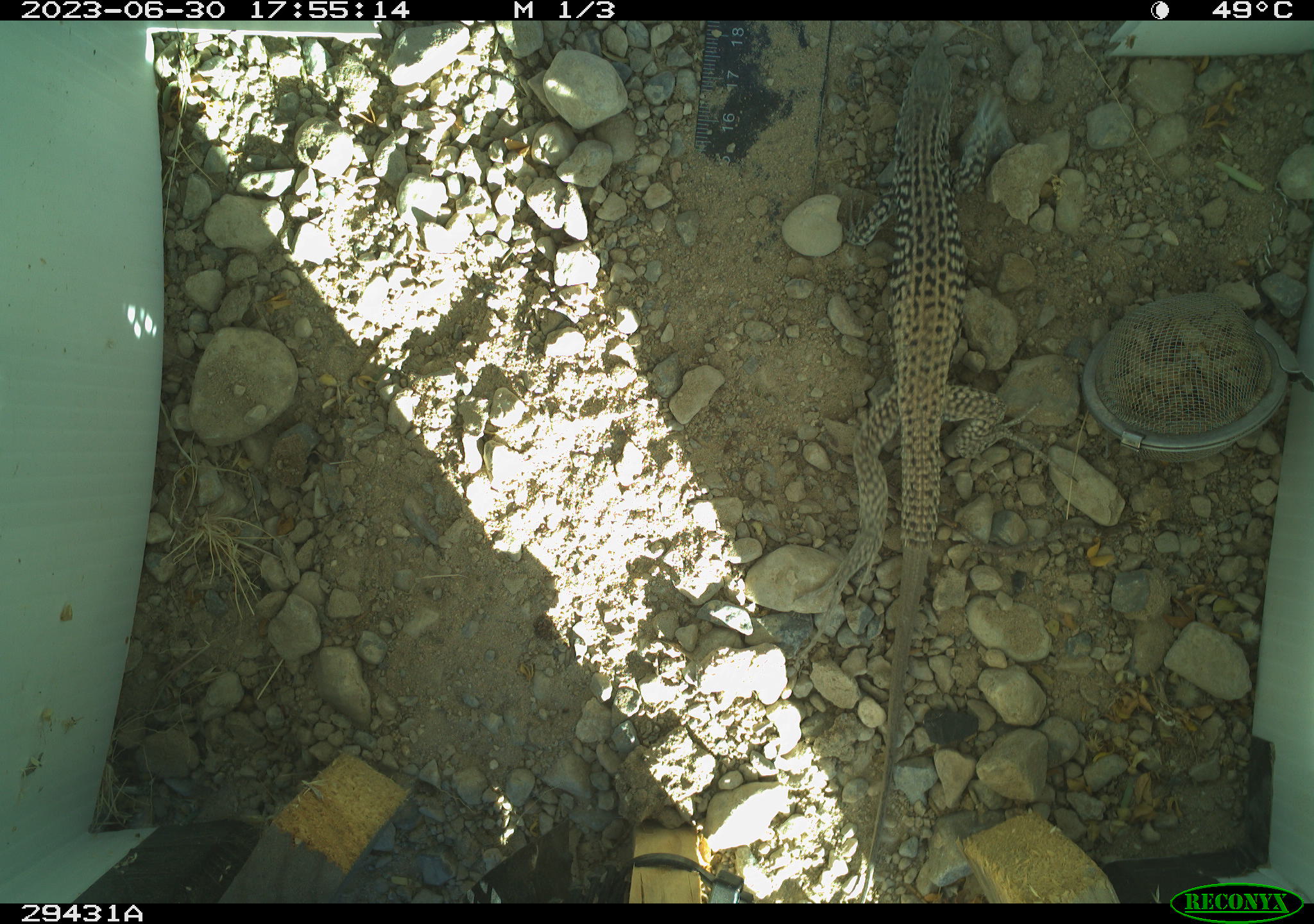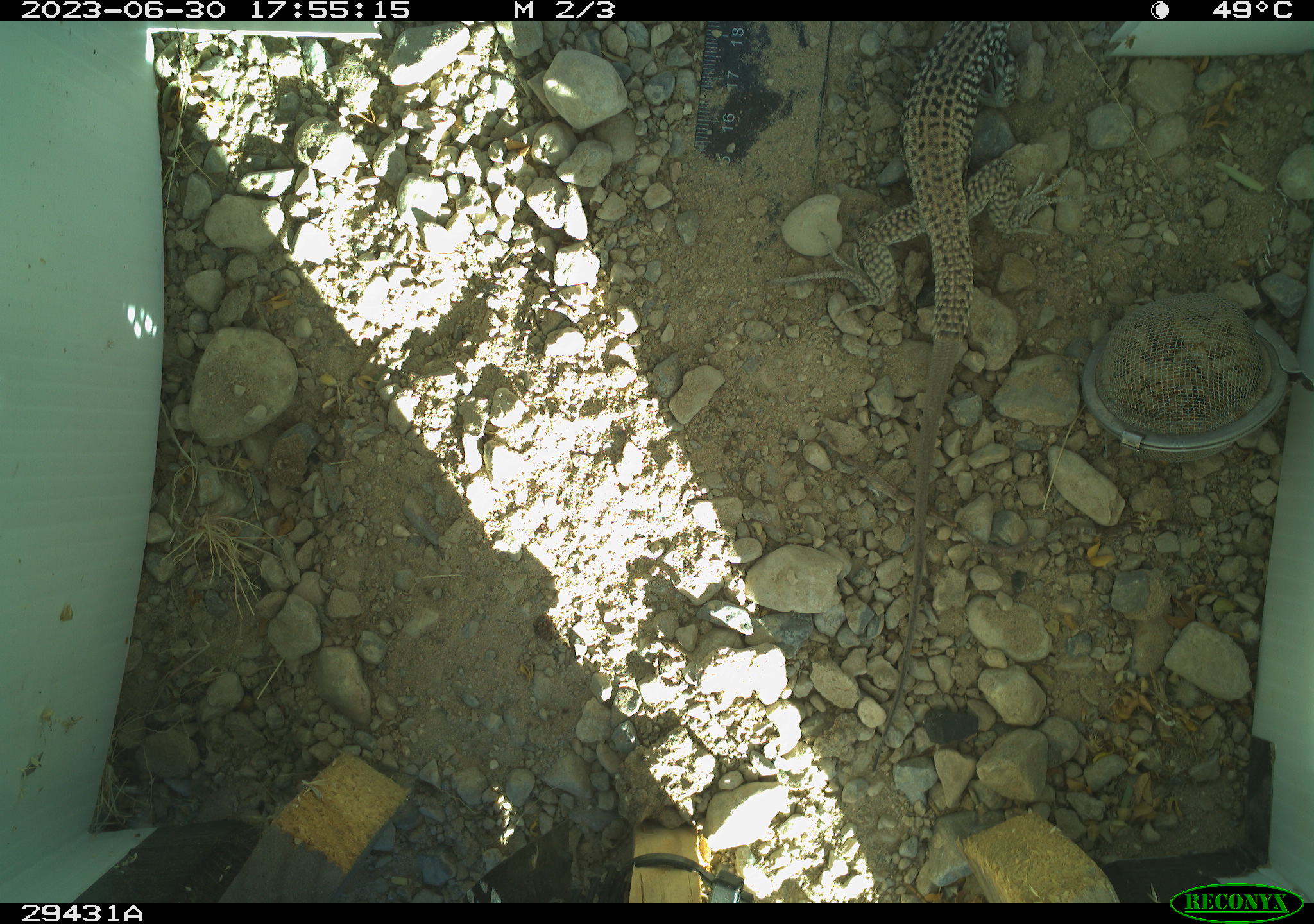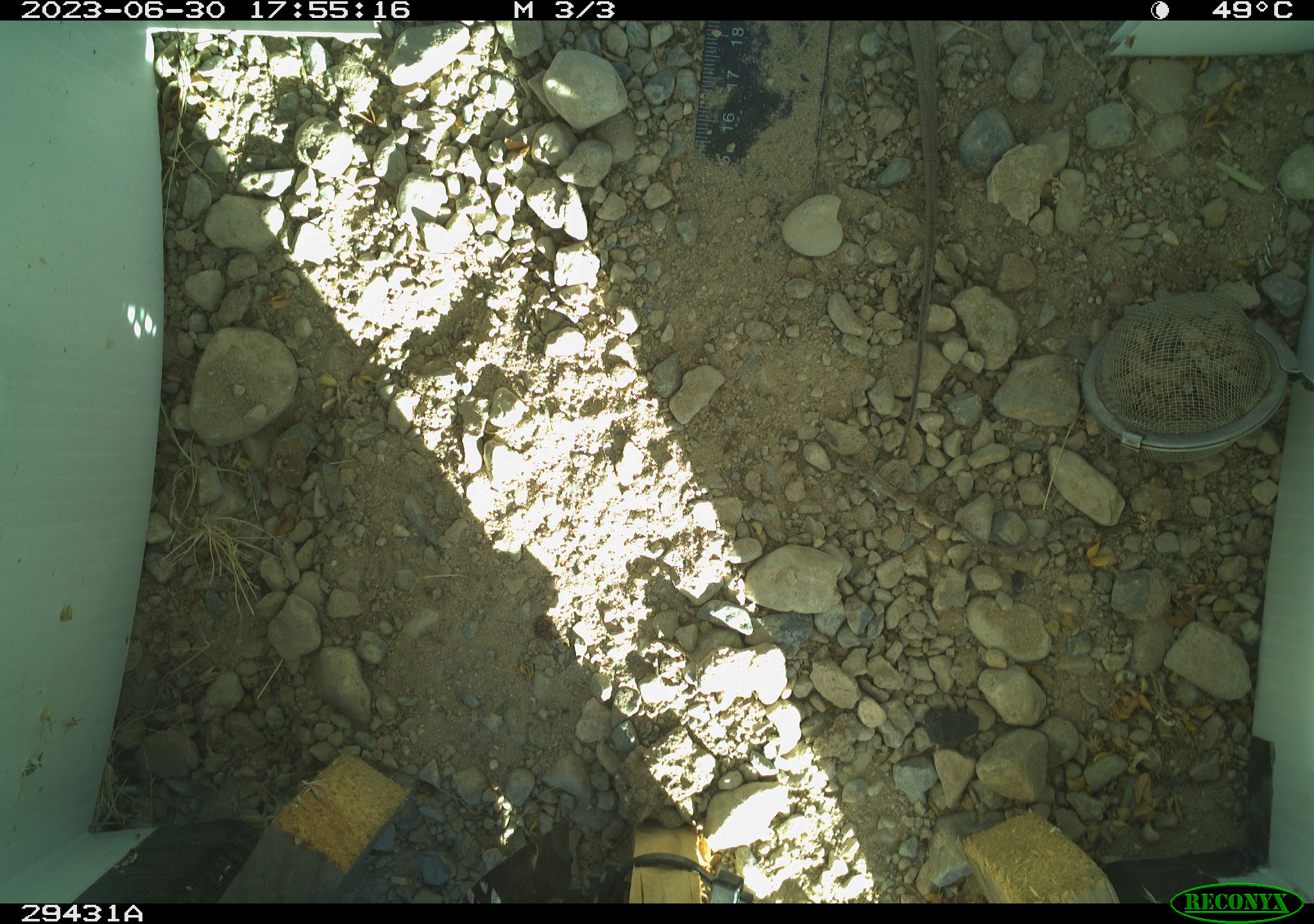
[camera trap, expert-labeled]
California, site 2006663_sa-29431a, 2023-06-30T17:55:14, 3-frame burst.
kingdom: Animalia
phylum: Chordata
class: Reptilia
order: Squamata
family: Teiidae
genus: Aspidoscelis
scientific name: Aspidoscelis tigris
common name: western whiptail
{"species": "western whiptail (Aspidoscelis tigris)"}